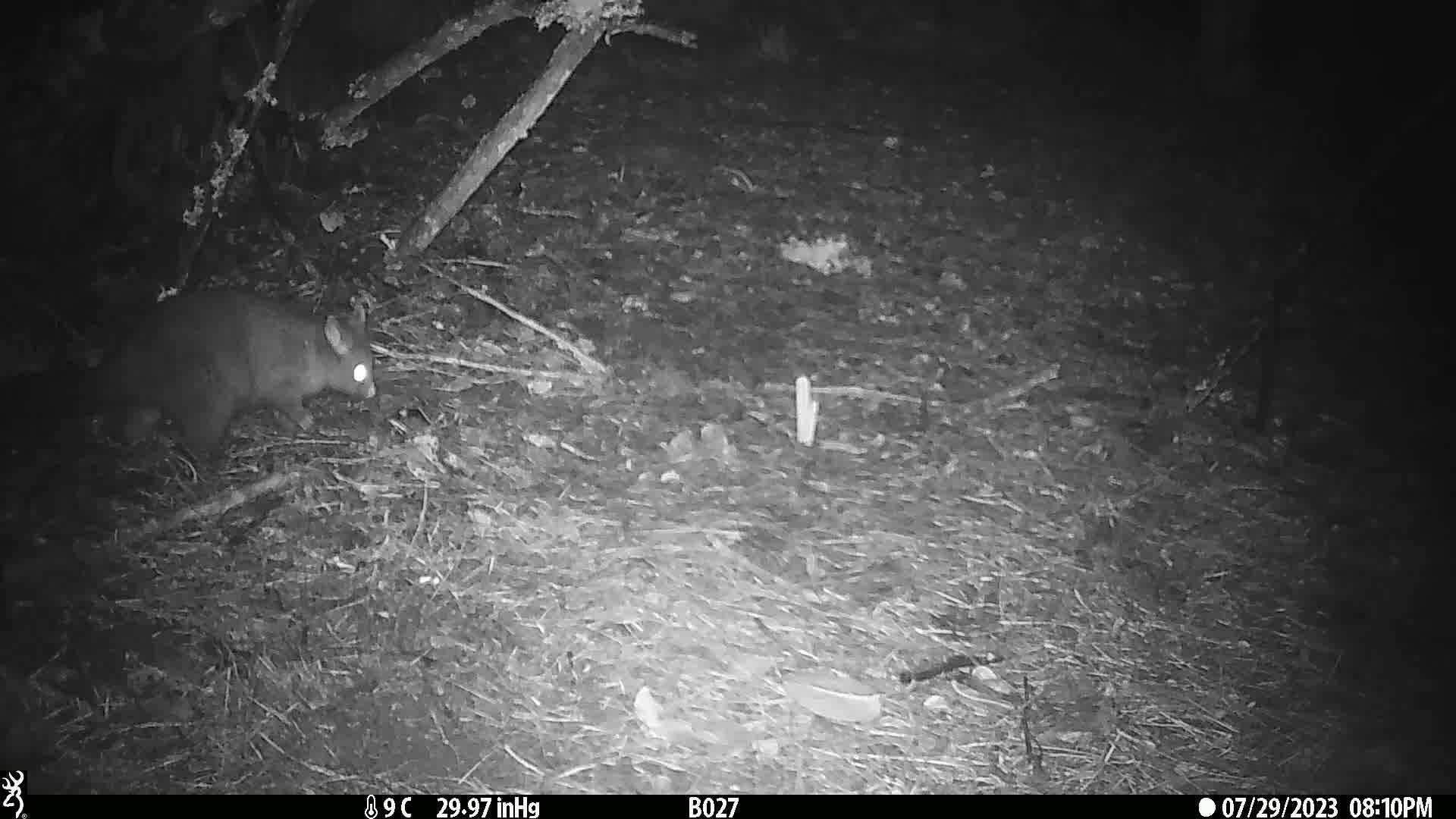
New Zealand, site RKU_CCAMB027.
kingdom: Animalia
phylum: Chordata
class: Mammalia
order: Diprotodontia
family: Phalangeridae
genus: Trichosurus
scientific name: Trichosurus vulpecula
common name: common brushtail possum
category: possum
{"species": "possum (common brushtail possum) (Trichosurus vulpecula)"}